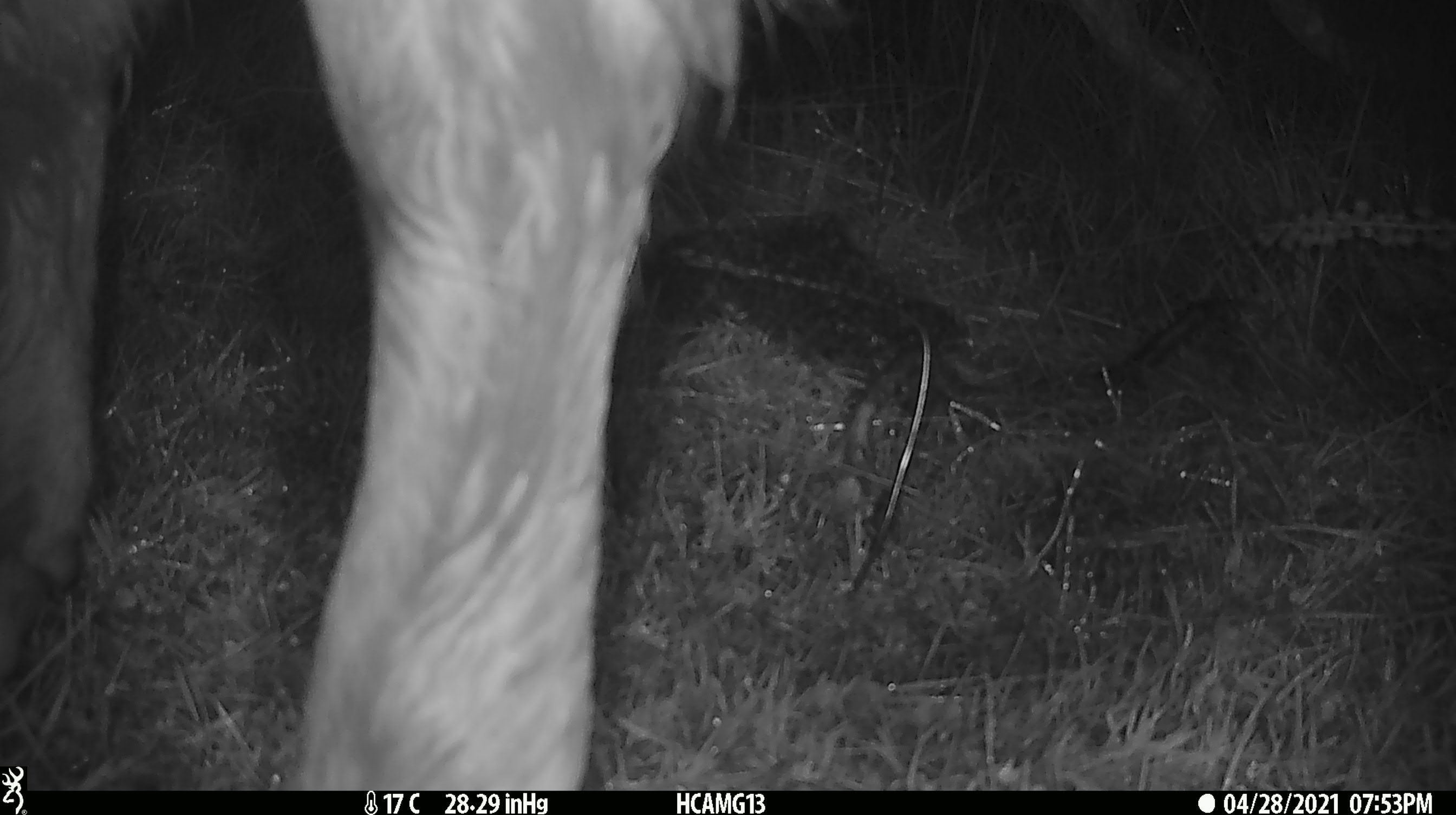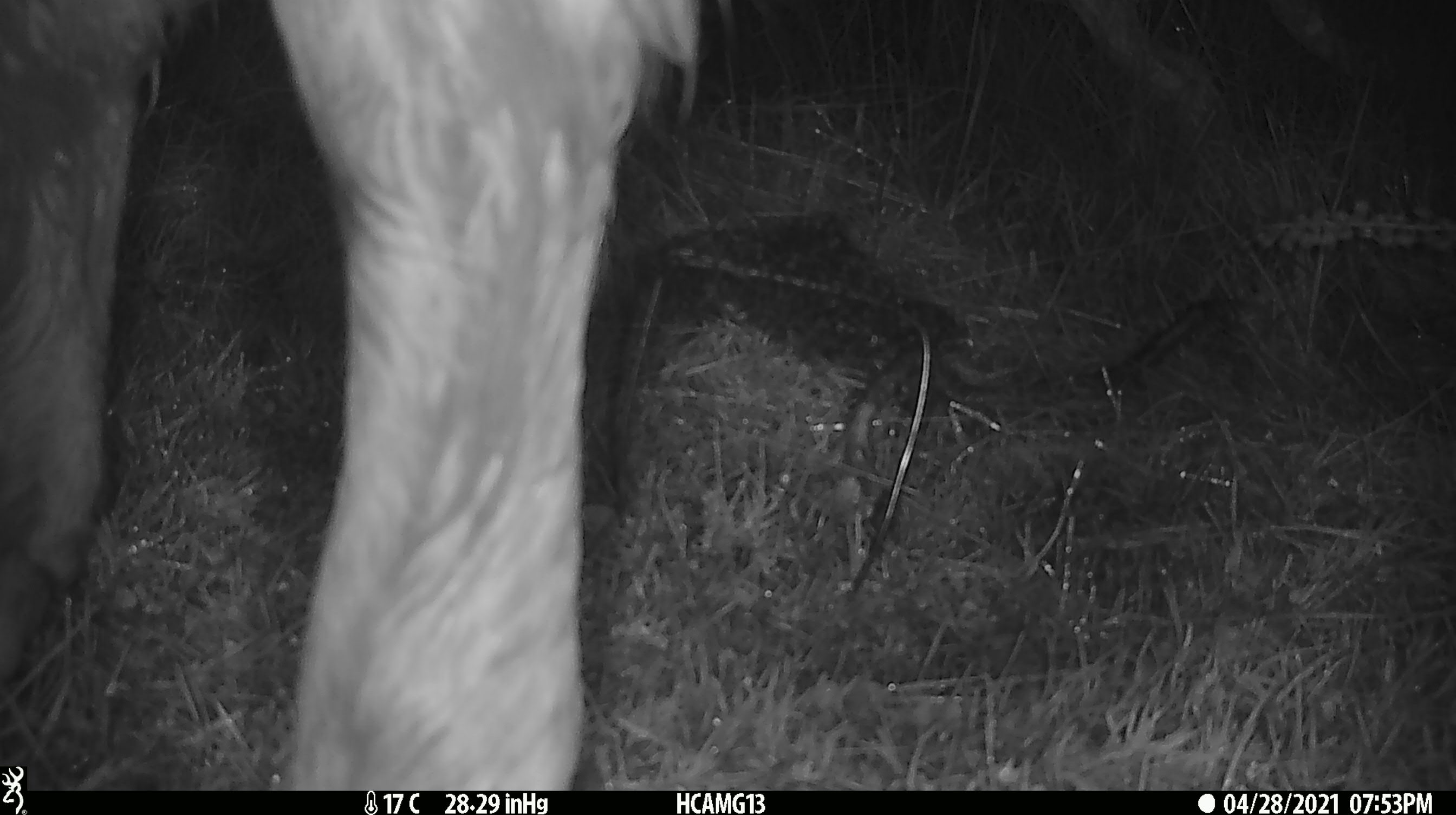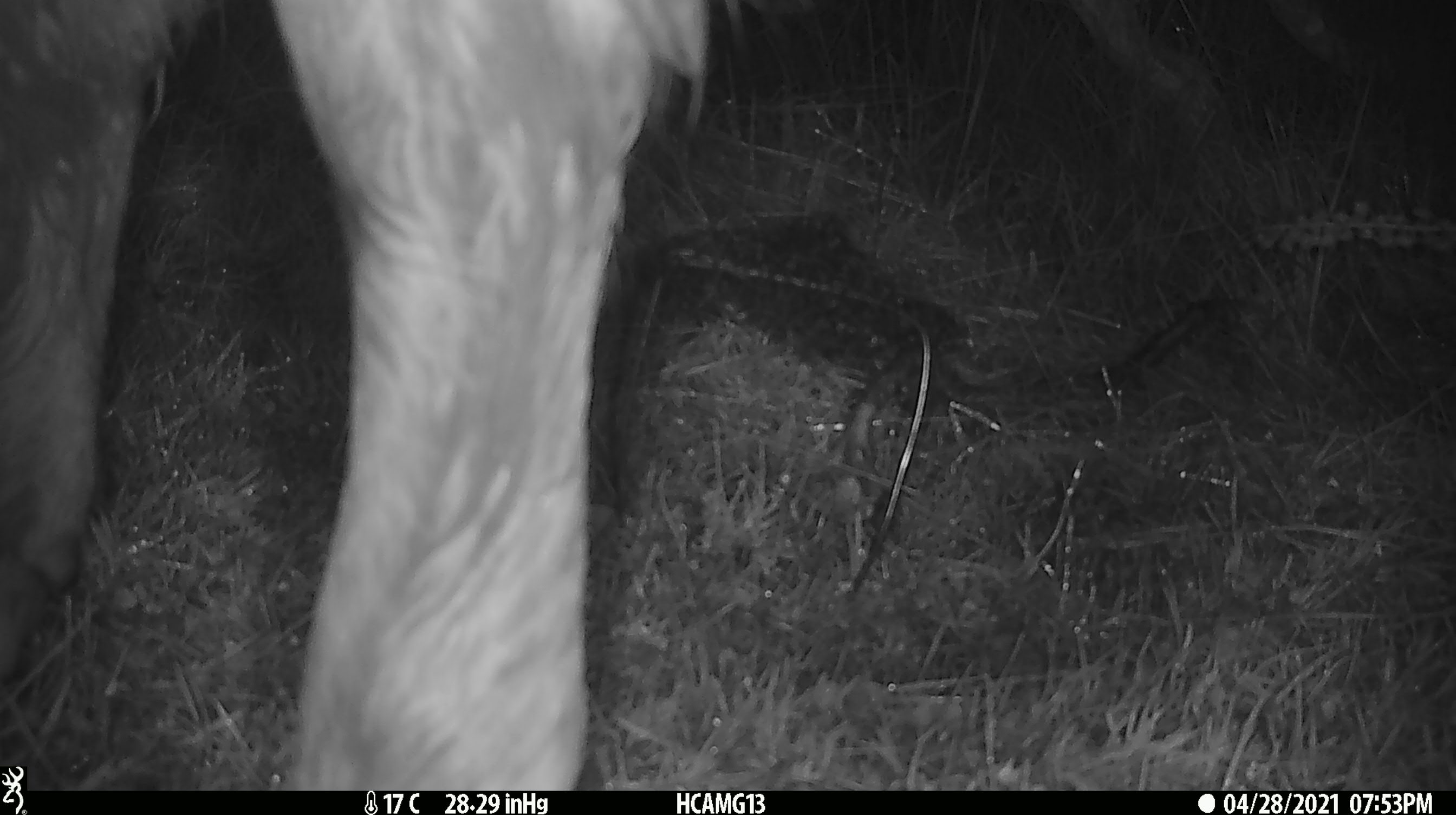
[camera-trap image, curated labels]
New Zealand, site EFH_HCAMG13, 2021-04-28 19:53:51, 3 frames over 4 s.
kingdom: Animalia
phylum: Chordata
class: Mammalia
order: Artiodactyla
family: Bovidae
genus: Bos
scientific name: Bos taurus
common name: domestic cow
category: cow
Cow (domestic cow) (Bos taurus).